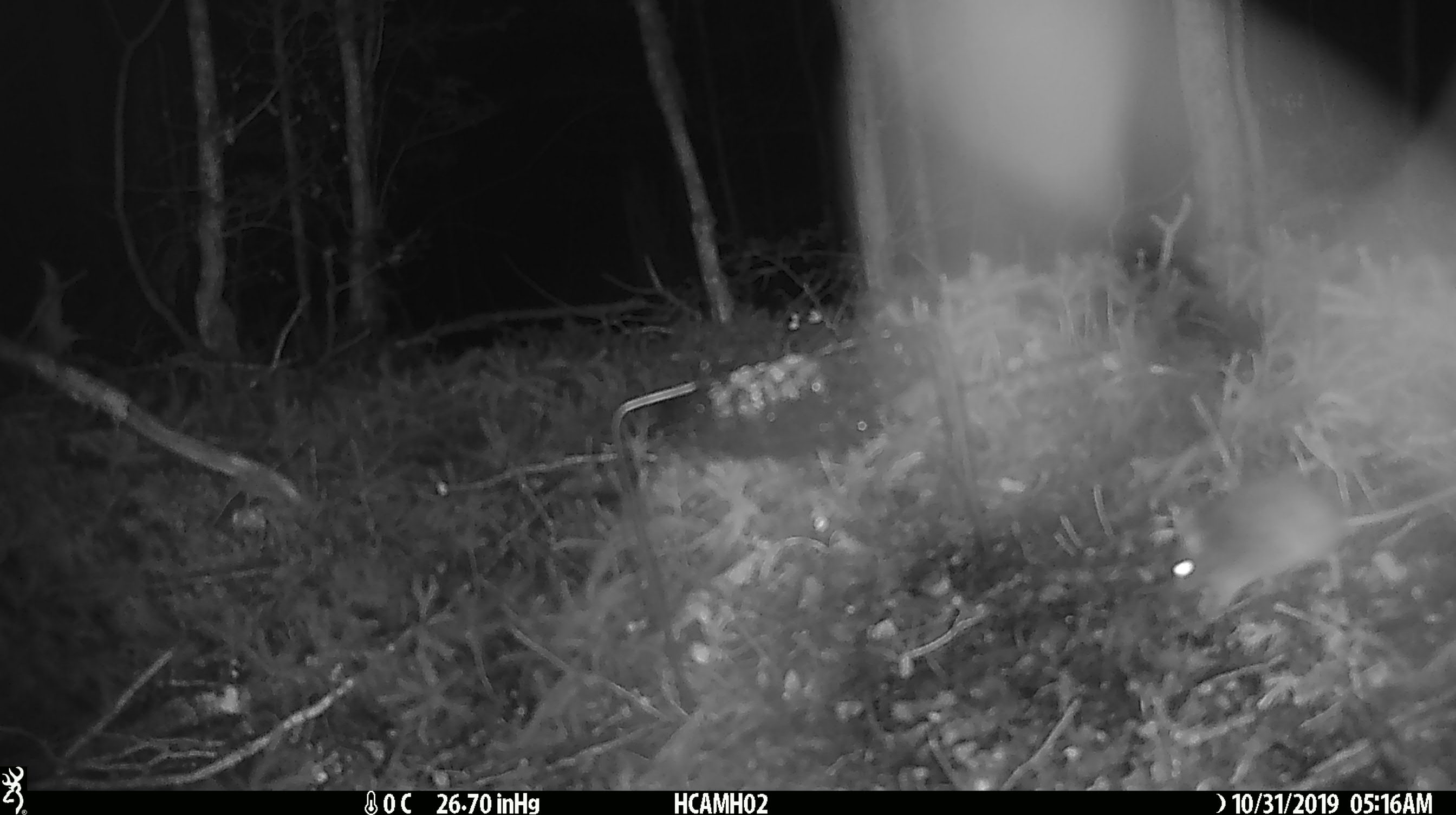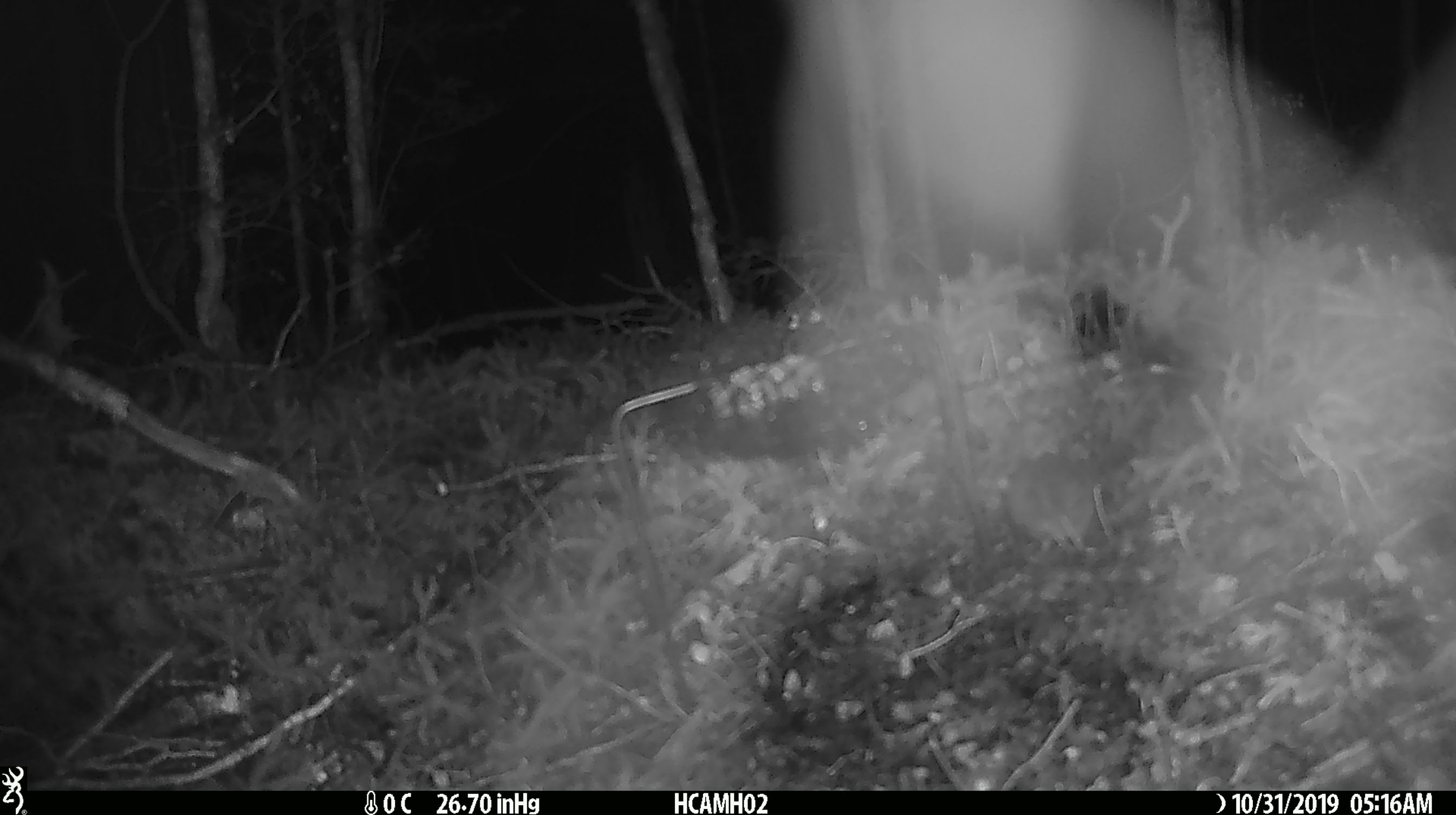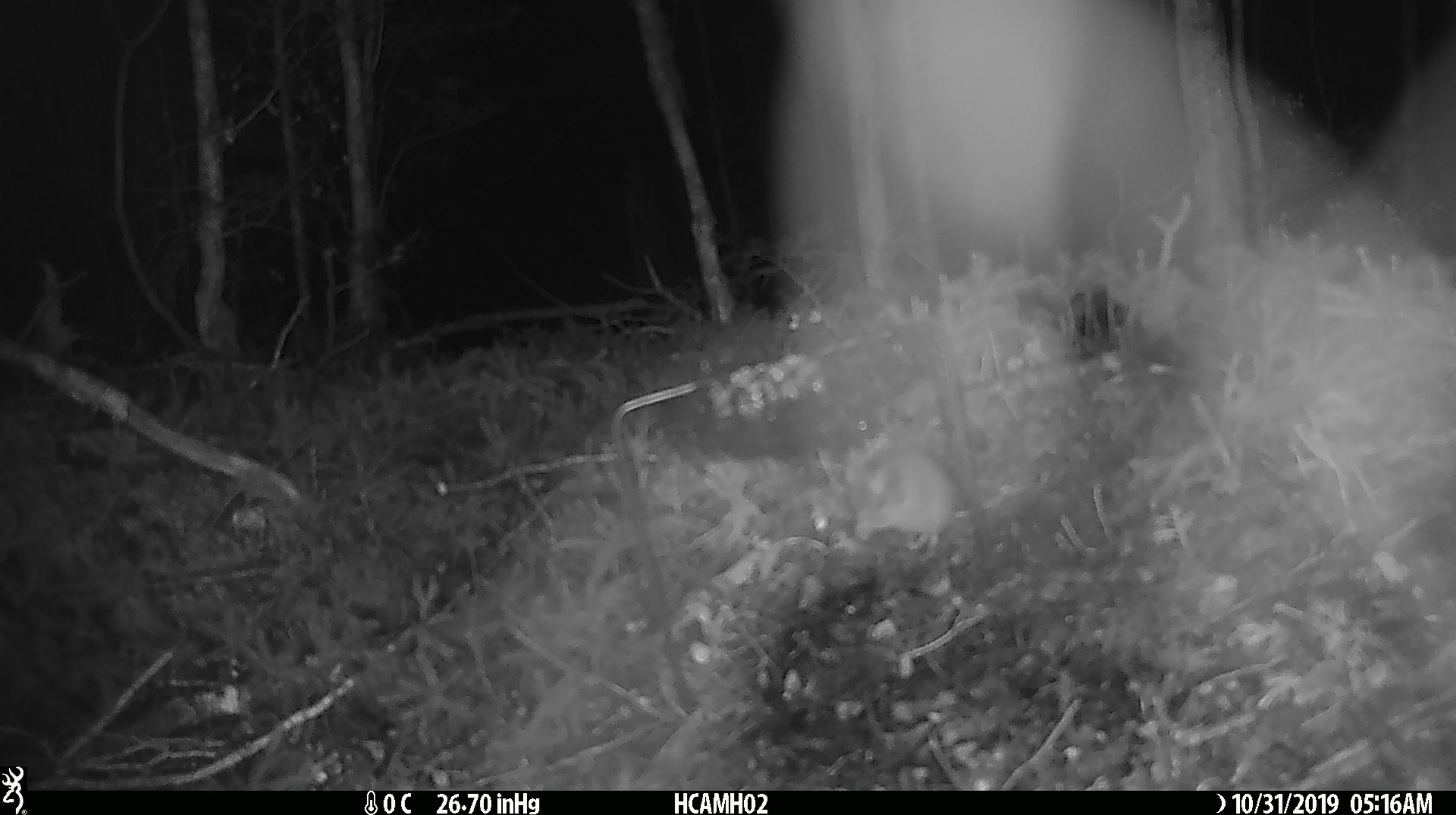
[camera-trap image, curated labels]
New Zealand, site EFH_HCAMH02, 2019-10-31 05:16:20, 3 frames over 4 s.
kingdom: Animalia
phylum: Chordata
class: Mammalia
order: Rodentia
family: Muridae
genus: Mus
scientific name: Mus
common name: mouse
Mouse (Mus).